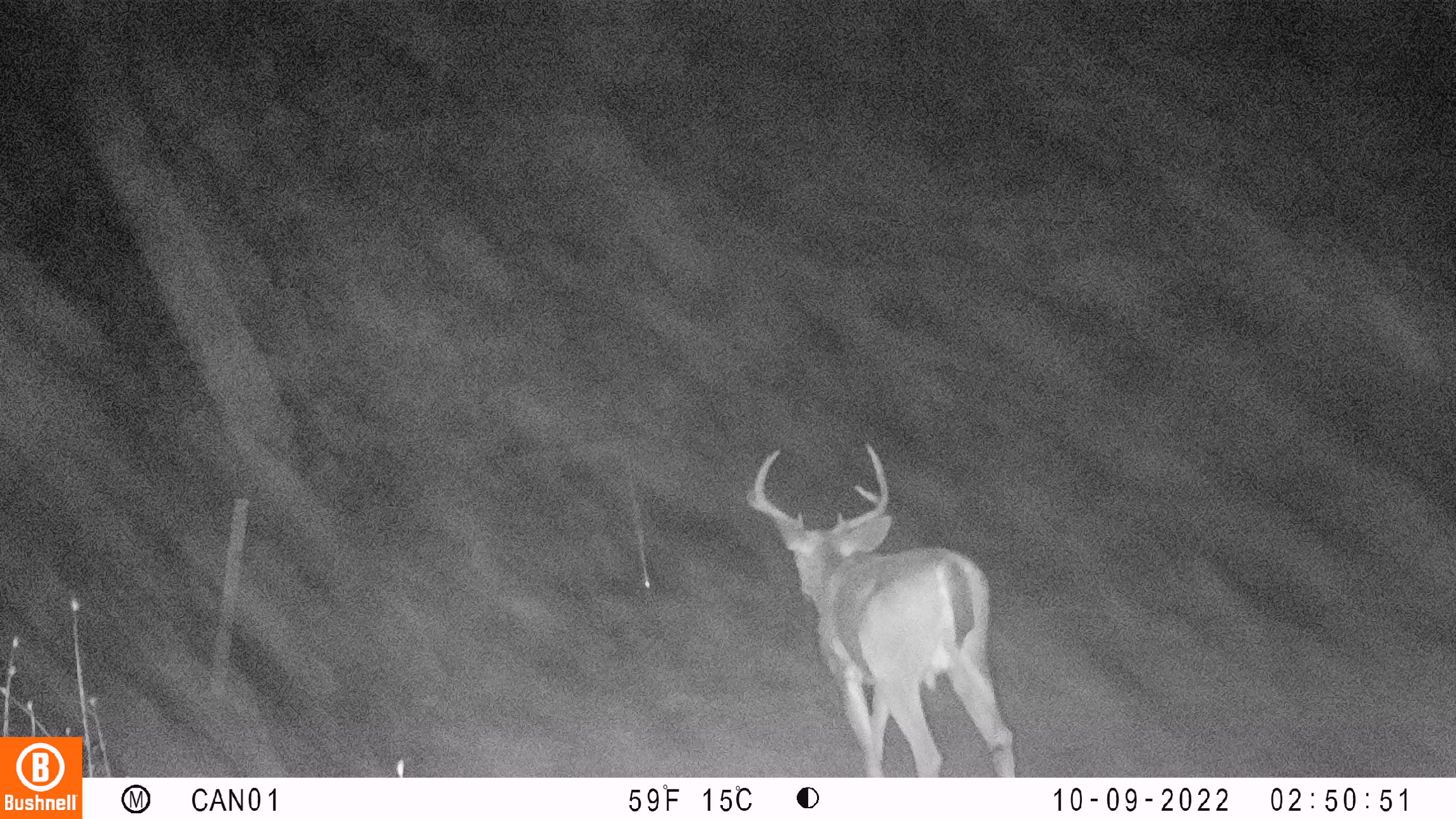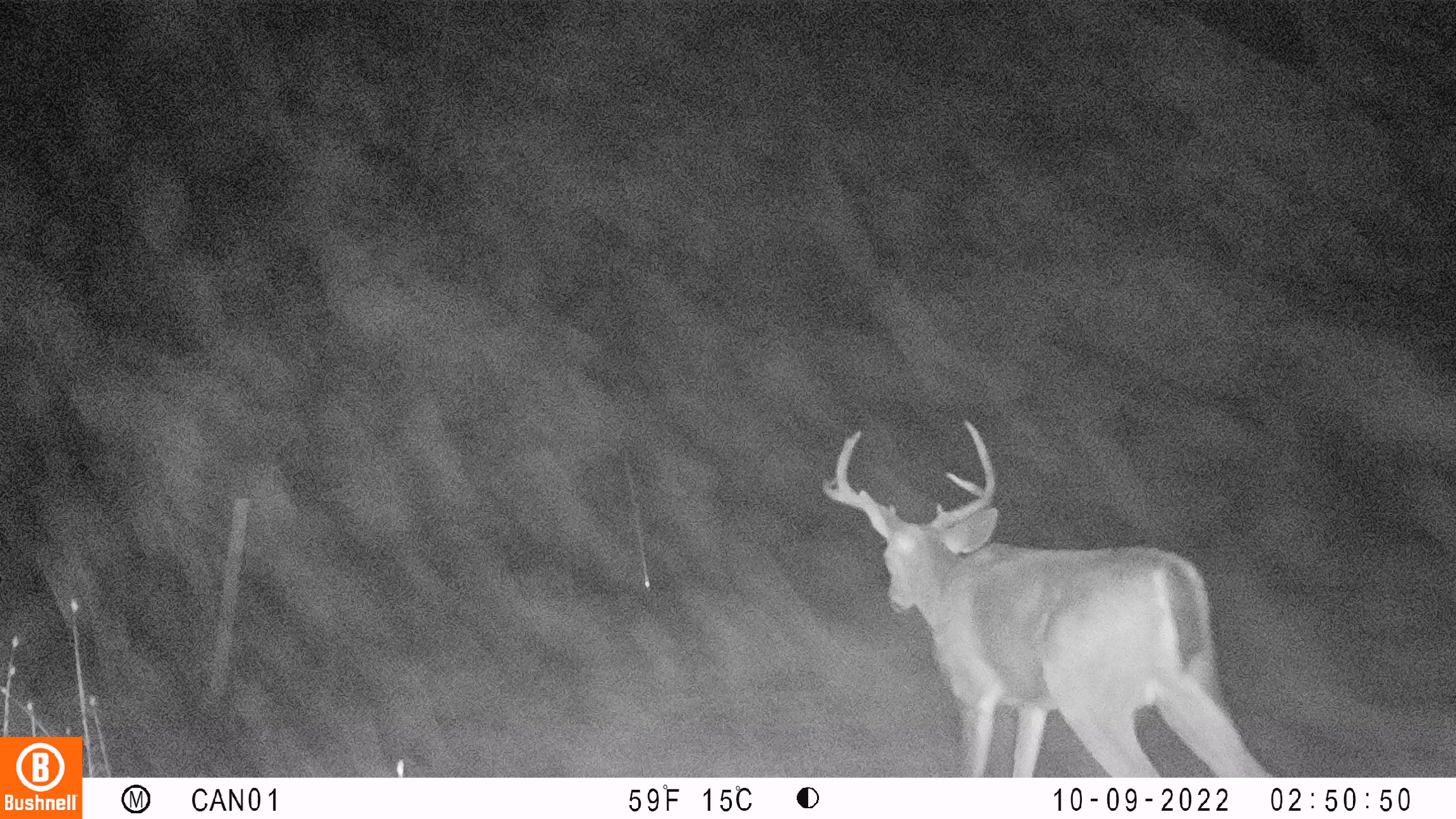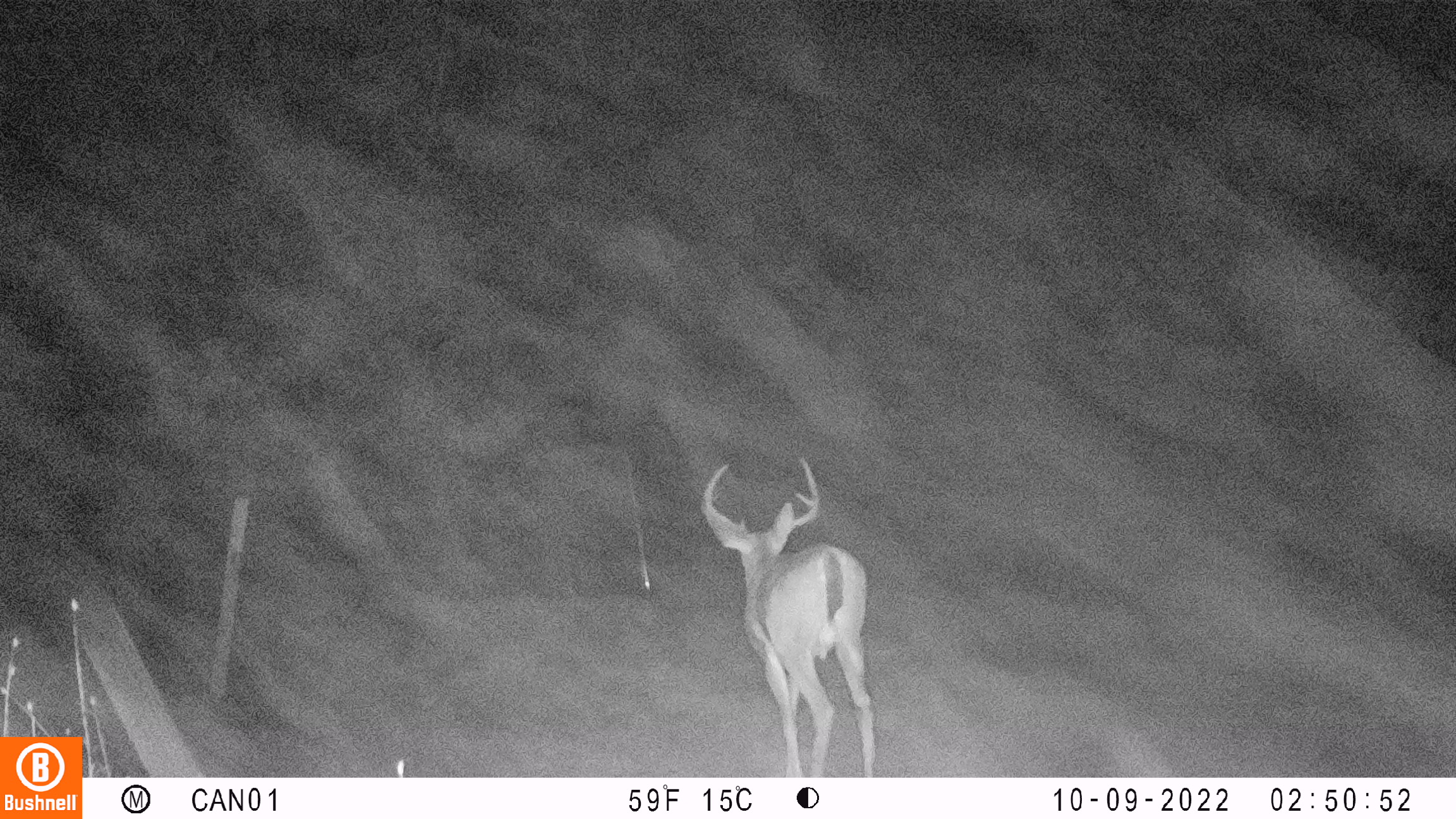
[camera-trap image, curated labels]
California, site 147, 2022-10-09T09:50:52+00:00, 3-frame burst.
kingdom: Animalia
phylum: Chordata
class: Mammalia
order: Artiodactyla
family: Cervidae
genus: Odocoileus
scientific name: Odocoileus hemionus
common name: mule deer